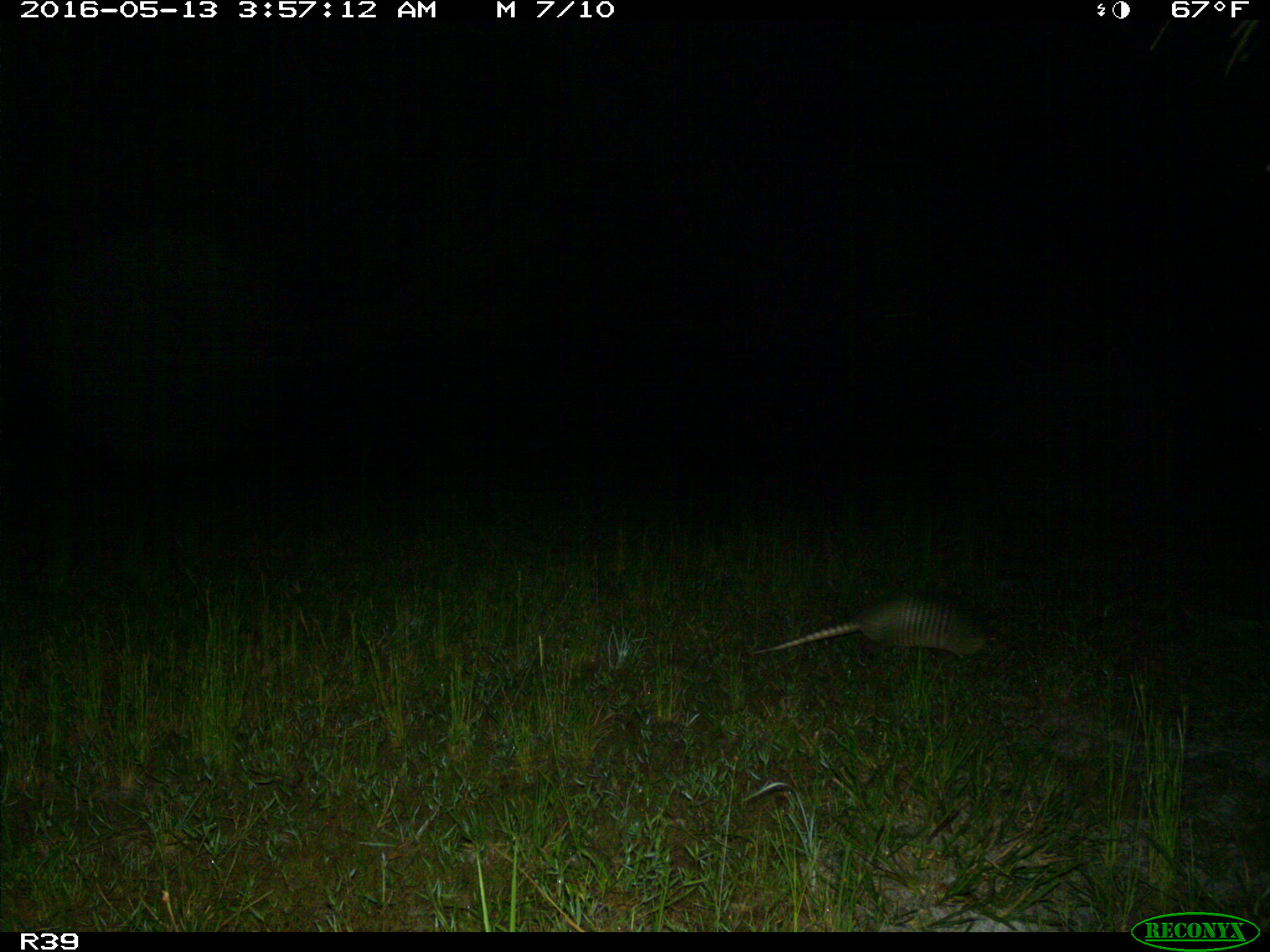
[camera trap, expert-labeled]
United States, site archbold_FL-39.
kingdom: Animalia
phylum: Chordata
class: Mammalia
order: Cingulata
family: Dasypodidae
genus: Dasypus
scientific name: Dasypus novemcinctus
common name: nine-banded armadillo